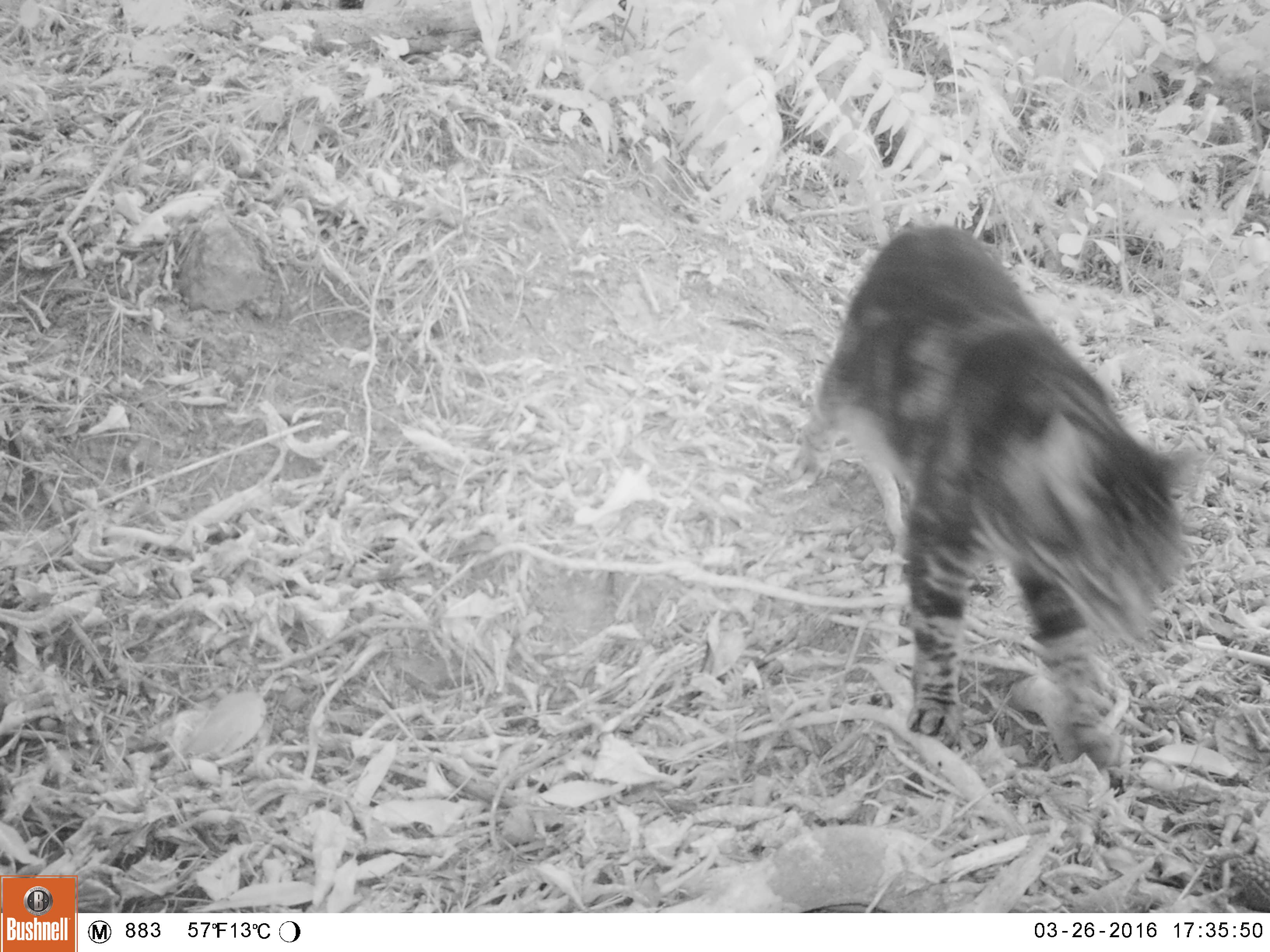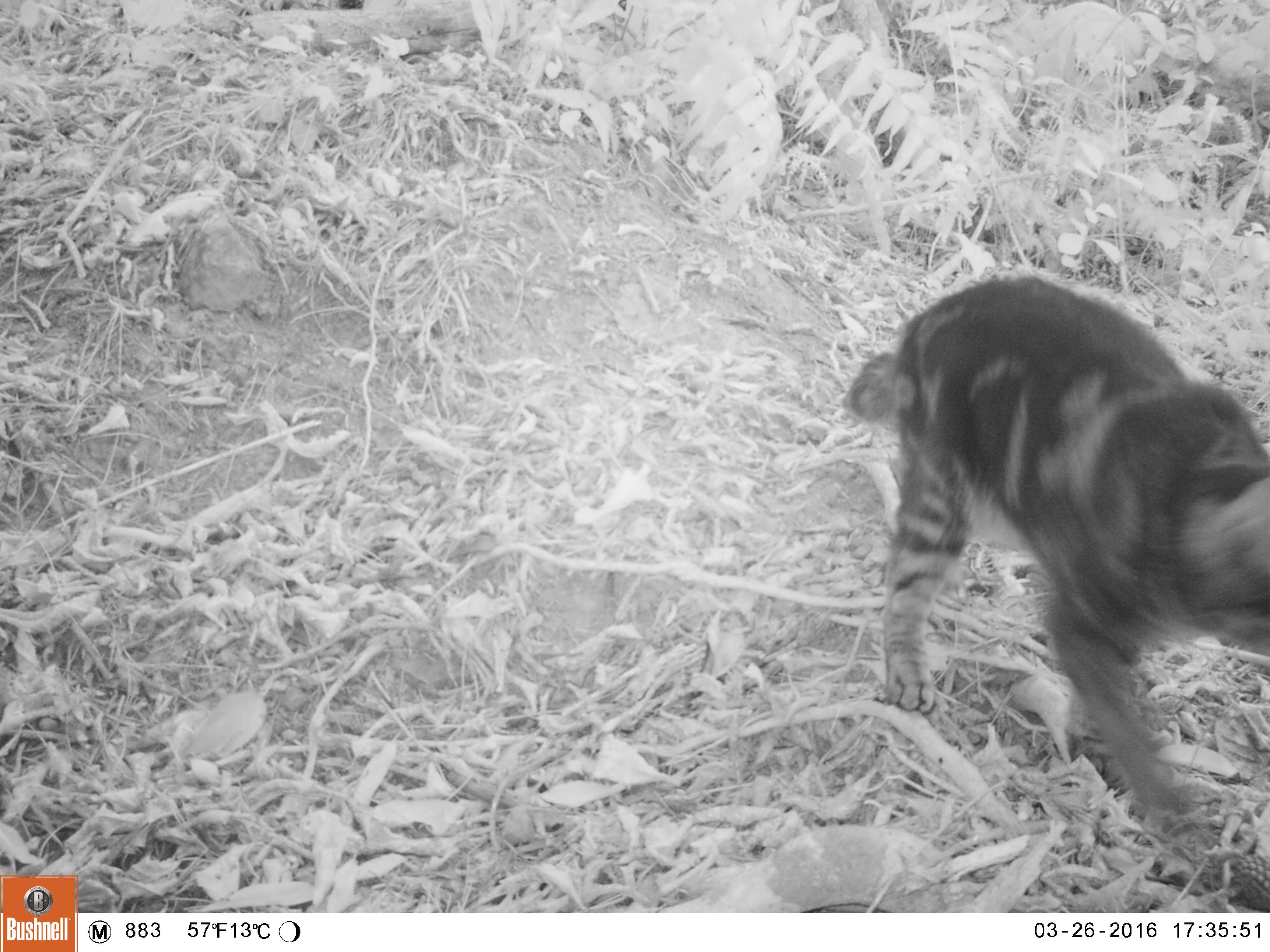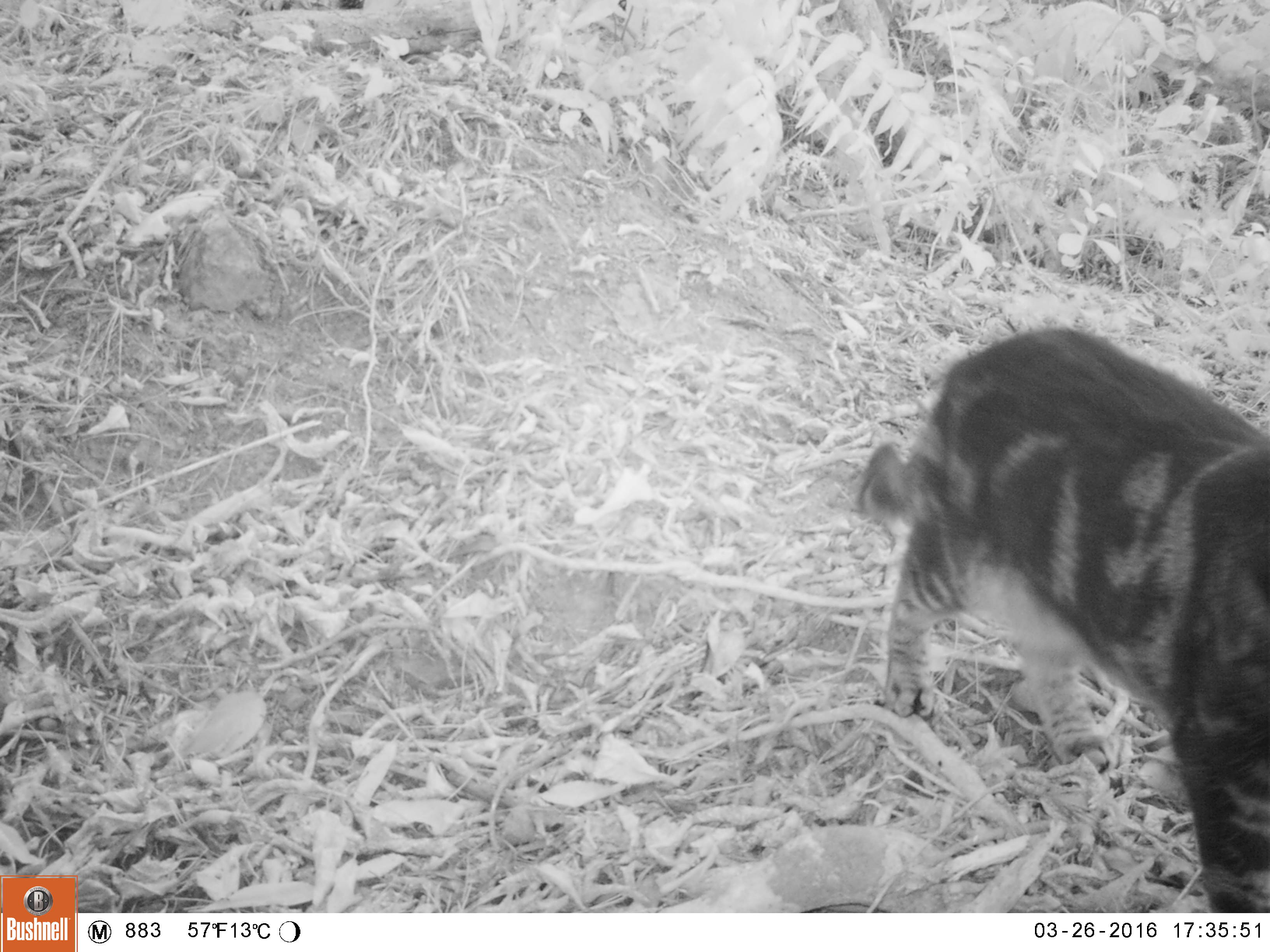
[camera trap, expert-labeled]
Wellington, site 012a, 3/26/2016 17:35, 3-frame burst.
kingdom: Animalia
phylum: Chordata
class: Mammalia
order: Carnivora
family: Felidae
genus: Felis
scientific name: Felis catus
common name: cat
Cat (Felis catus).